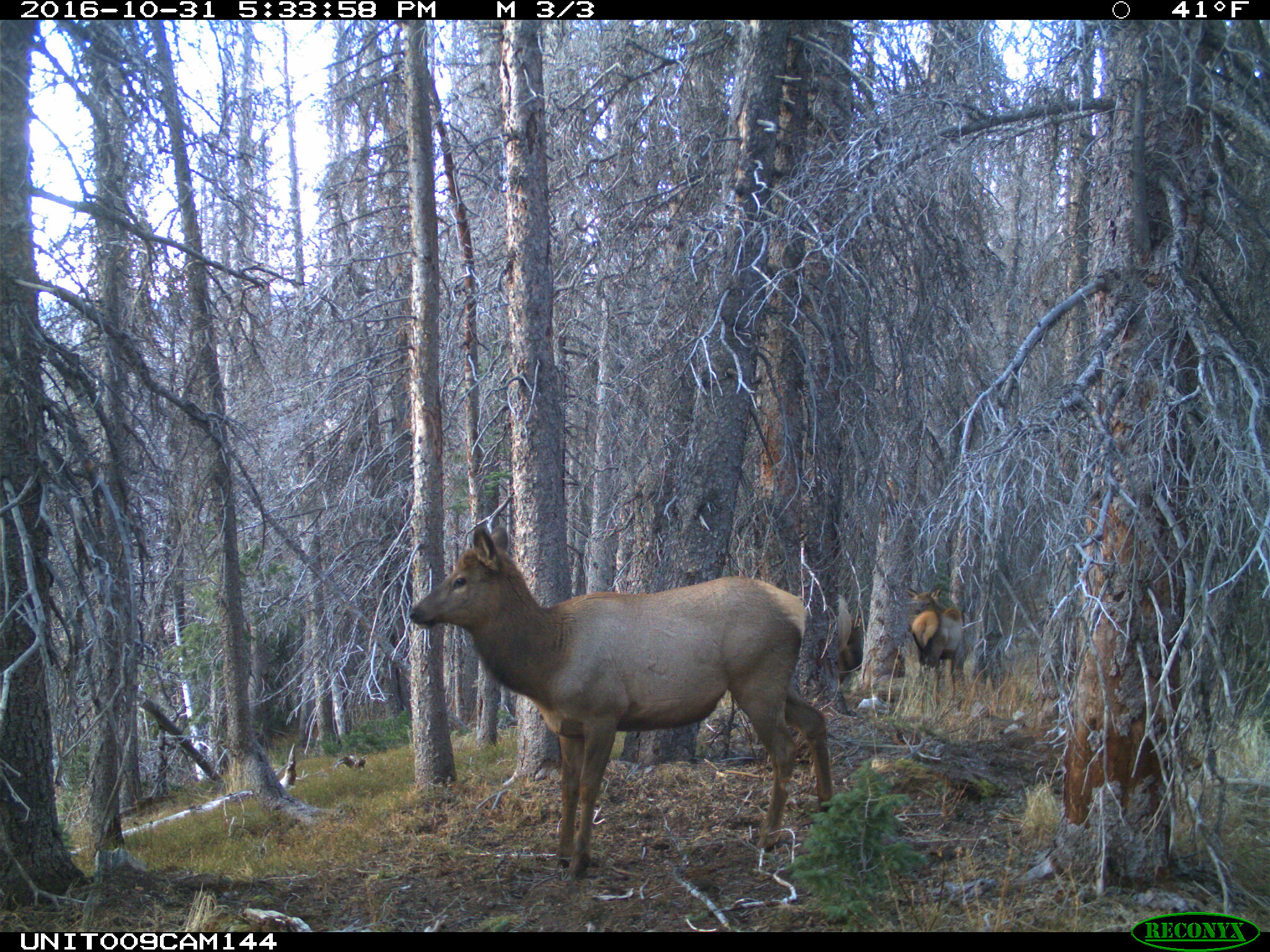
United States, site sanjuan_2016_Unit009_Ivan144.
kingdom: Animalia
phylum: Chordata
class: Mammalia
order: Artiodactyla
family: Cervidae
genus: Cervus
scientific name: Cervus elaphus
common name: red deer